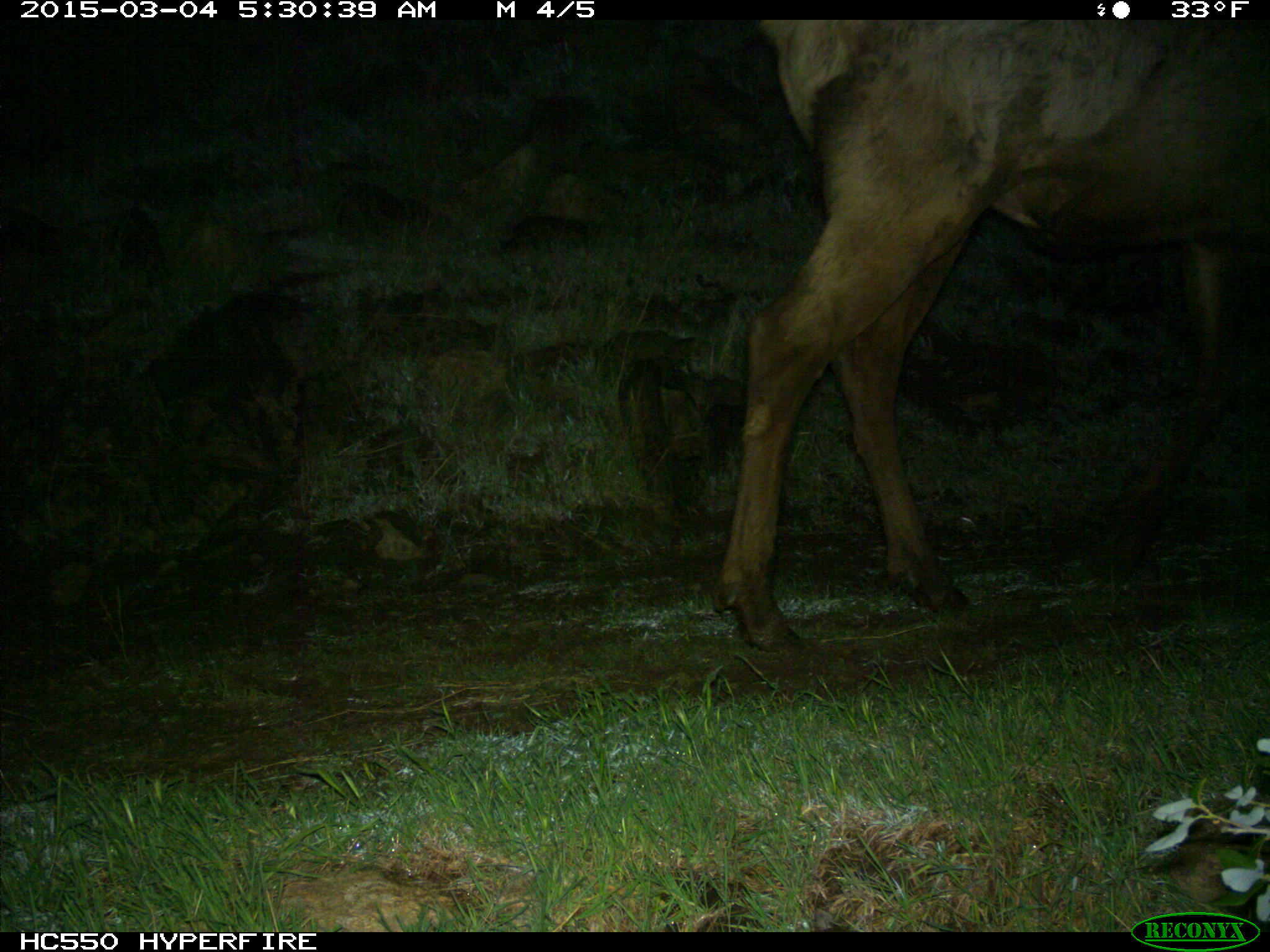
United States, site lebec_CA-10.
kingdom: Animalia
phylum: Chordata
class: Mammalia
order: Artiodactyla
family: Cervidae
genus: Cervus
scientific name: Cervus canadensis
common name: elk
Cervus canadensis (elk).